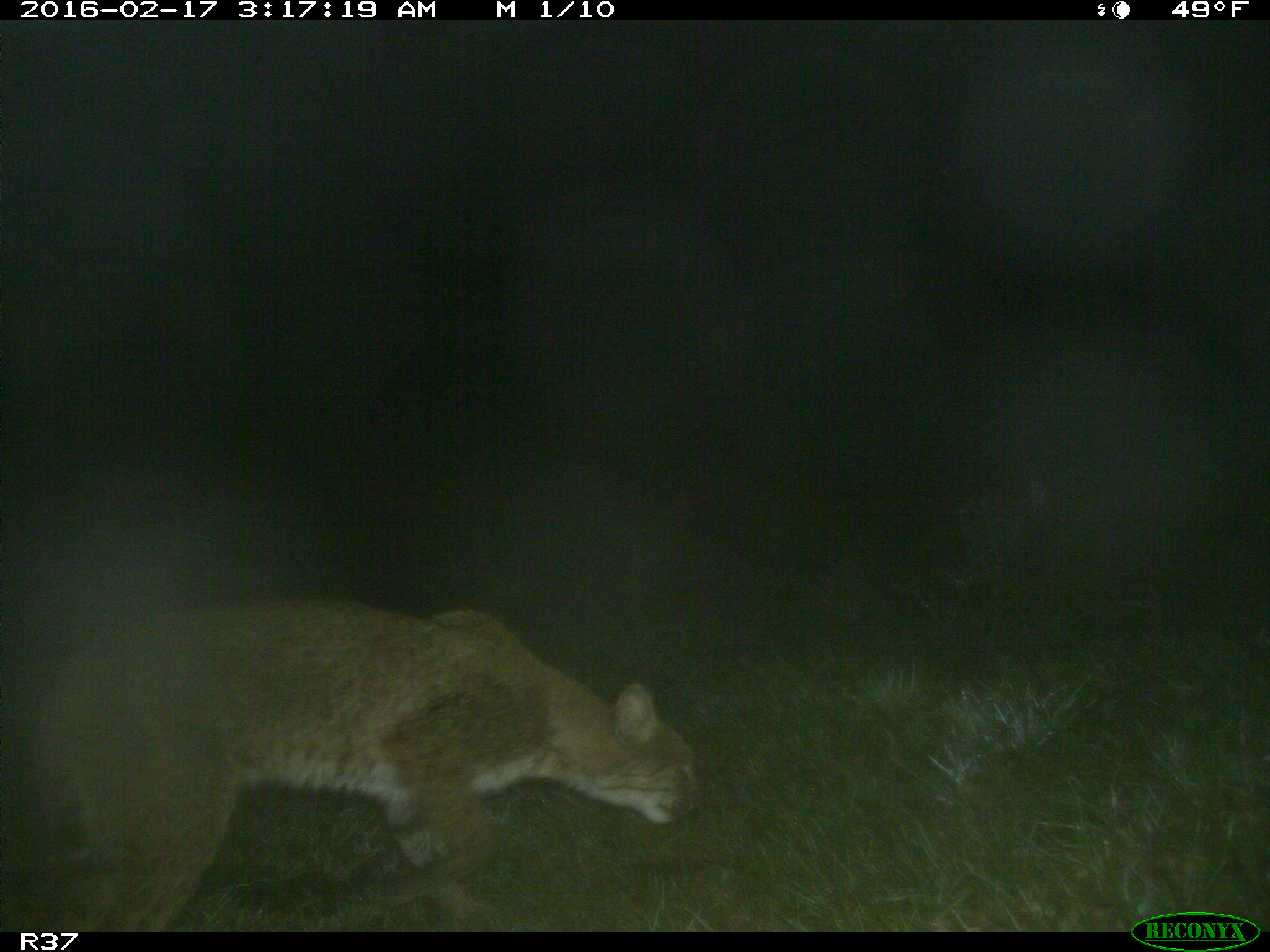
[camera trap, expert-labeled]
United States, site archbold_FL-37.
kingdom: Animalia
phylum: Chordata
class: Mammalia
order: Carnivora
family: Felidae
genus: Lynx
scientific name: Lynx rufus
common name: bobcat